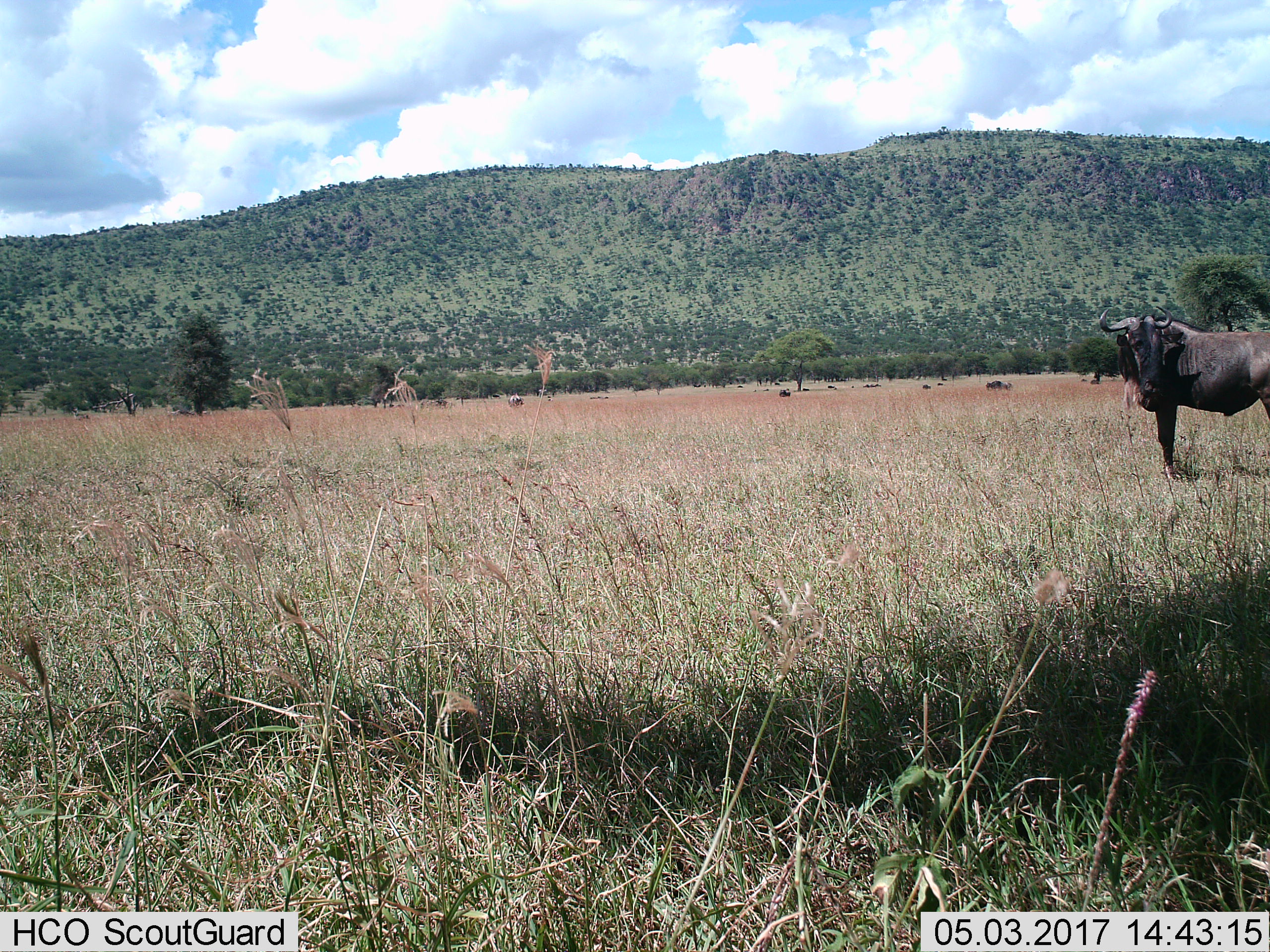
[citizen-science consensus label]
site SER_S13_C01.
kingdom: Animalia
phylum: Chordata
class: Mammalia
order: Artiodactyla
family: Bovidae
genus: Connochaetes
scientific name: Connochaetes taurinus taurinus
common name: blue wildebeest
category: wildebeestblue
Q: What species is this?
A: Wildebeestblue (blue wildebeest) (Connochaetes taurinus taurinus).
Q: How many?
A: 11-50.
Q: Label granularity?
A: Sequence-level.